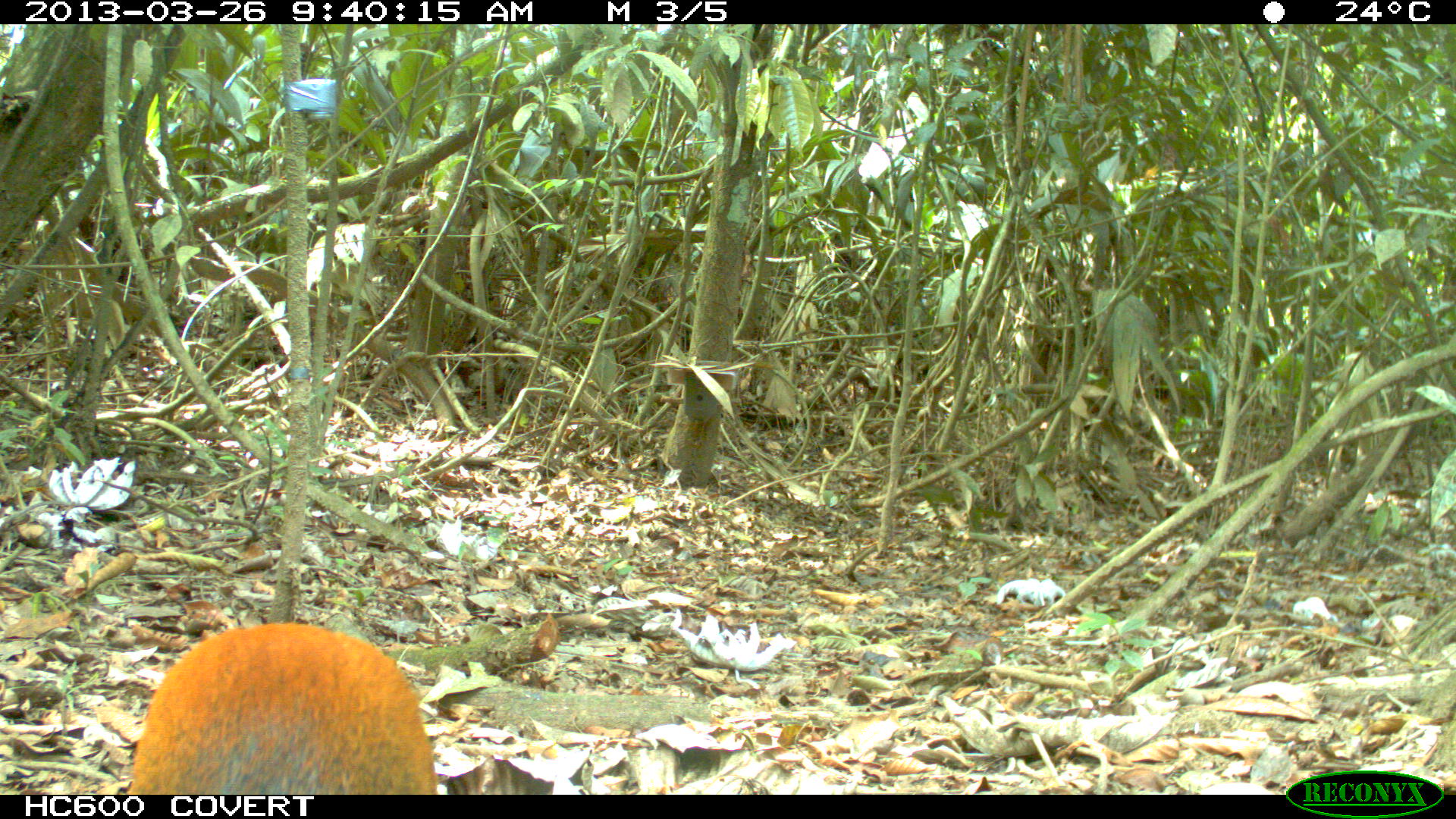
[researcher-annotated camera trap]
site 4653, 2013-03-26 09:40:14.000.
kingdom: Animalia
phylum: Chordata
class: Mammalia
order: Rodentia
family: Dasyproctidae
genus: Dasyprocta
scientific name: Dasyprocta leporina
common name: red-rumped agouti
Dasyprocta leporina (red-rumped agouti), count 1, age adult.